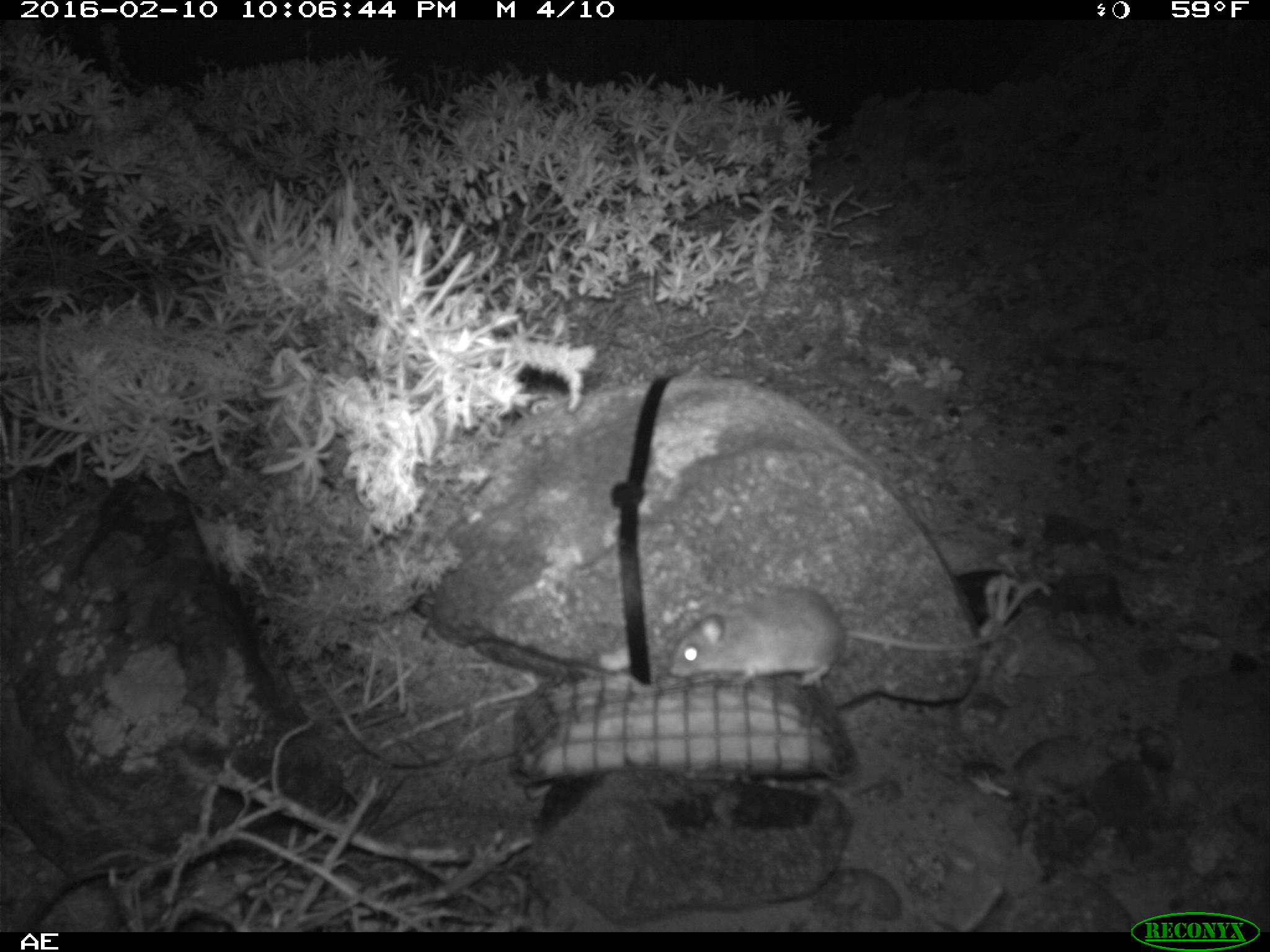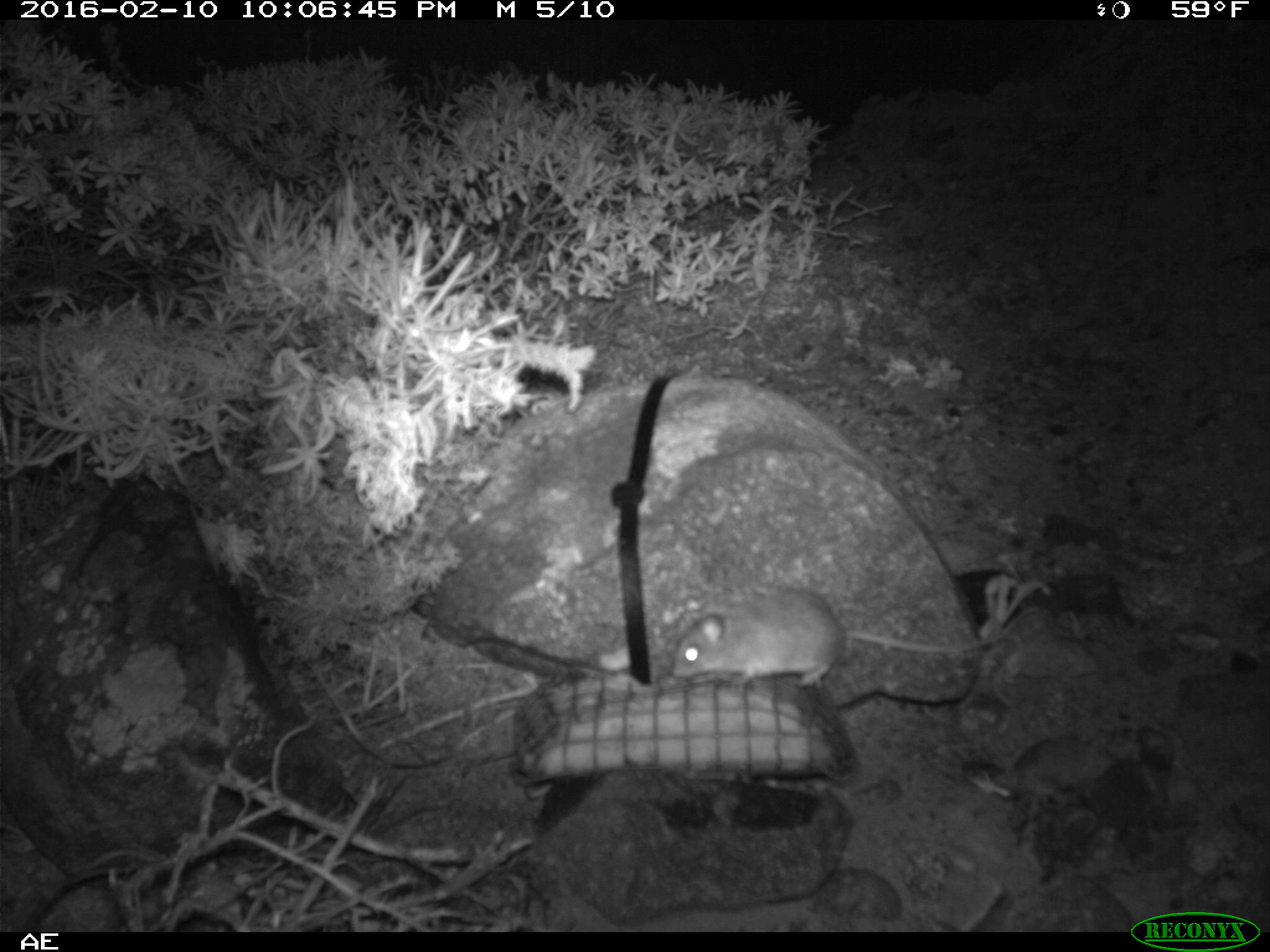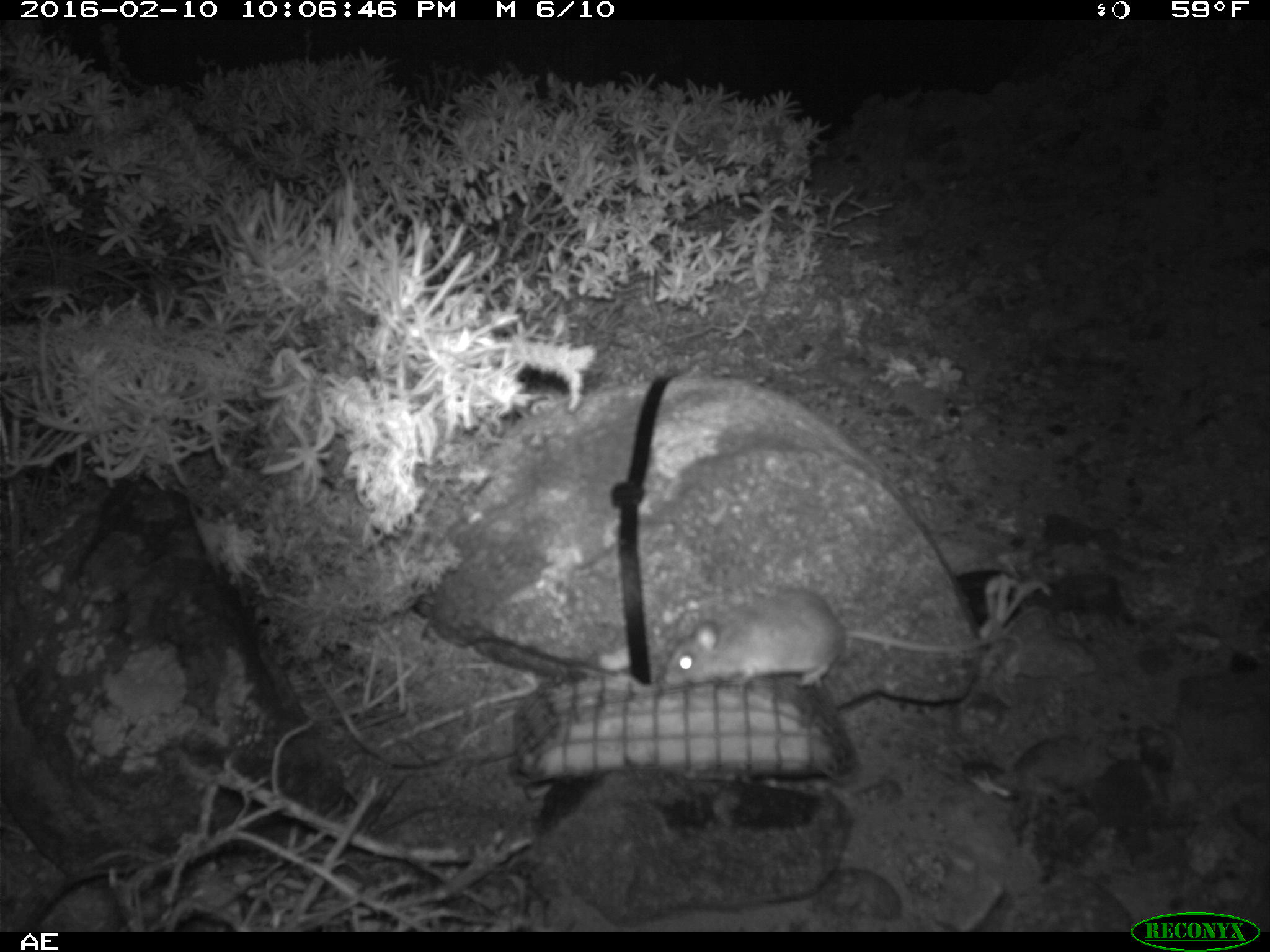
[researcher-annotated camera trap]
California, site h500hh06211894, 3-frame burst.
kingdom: Animalia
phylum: Chordata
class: Mammalia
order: Rodentia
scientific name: Rodentia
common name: rodent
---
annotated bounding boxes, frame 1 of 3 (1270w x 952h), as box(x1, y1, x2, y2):
rodent: box(672, 587, 1023, 685)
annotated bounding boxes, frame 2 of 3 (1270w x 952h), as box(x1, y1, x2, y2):
rodent: box(667, 581, 1019, 702)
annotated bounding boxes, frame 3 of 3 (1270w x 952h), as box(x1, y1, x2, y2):
rodent: box(667, 587, 998, 685)